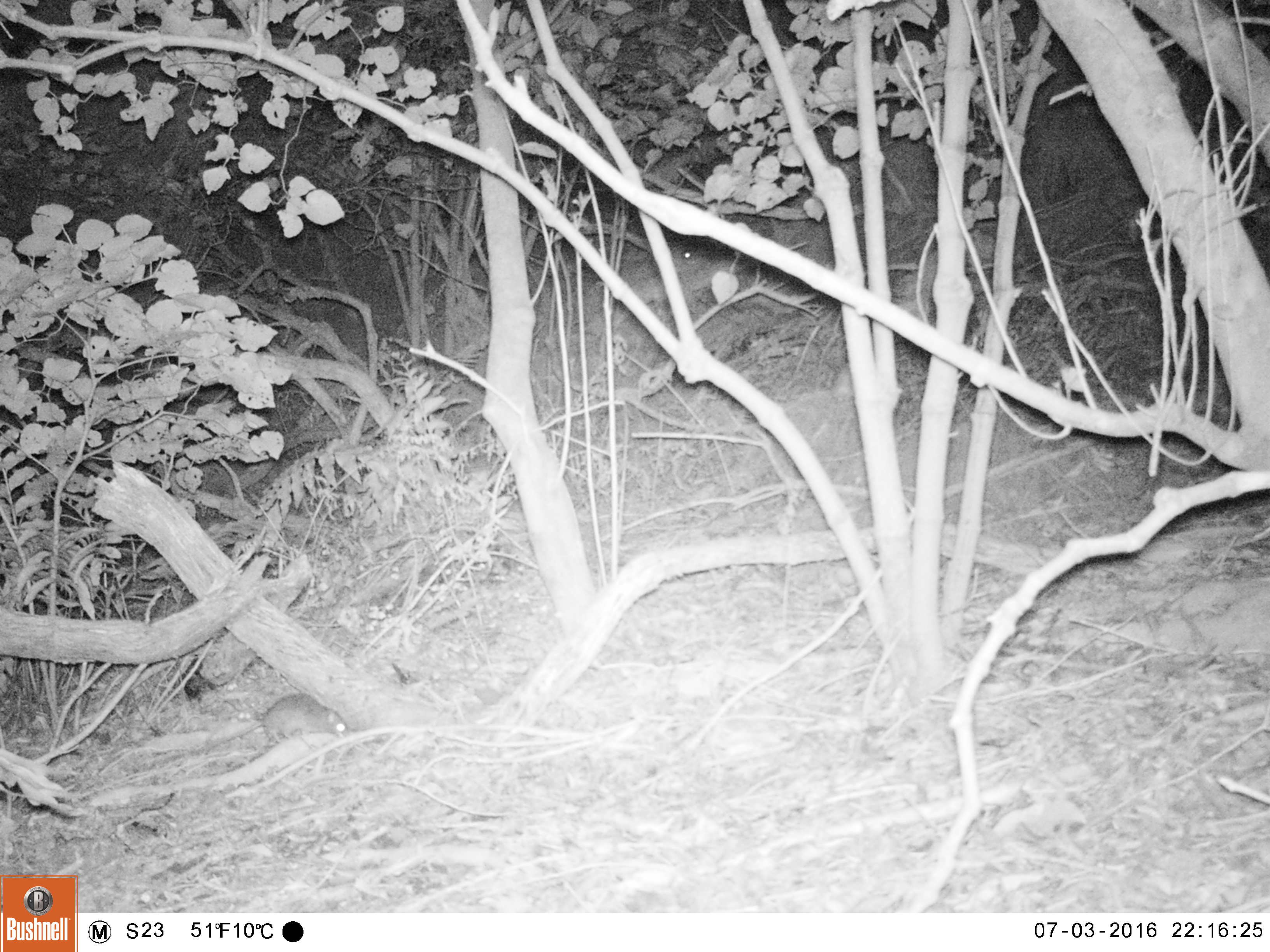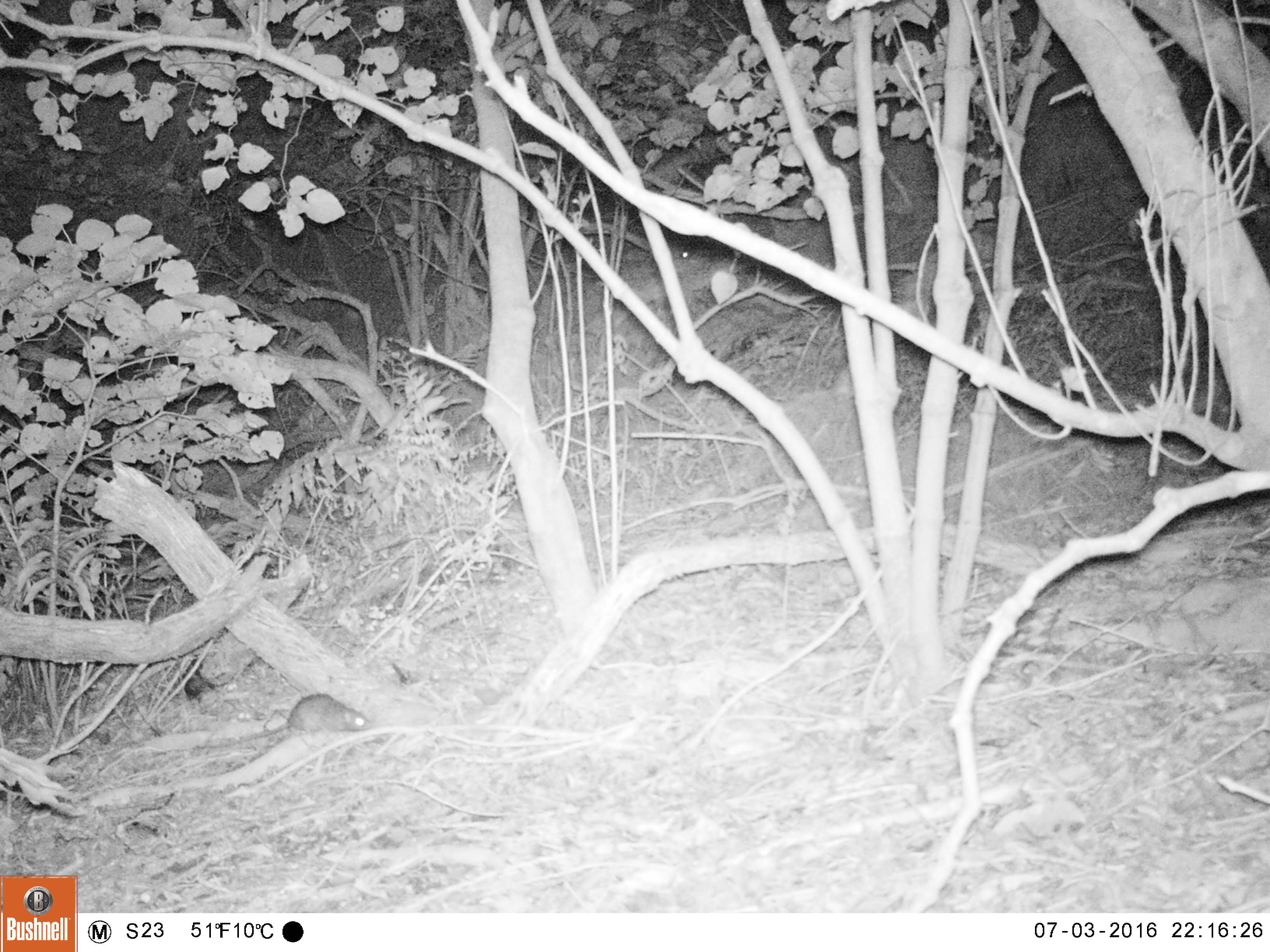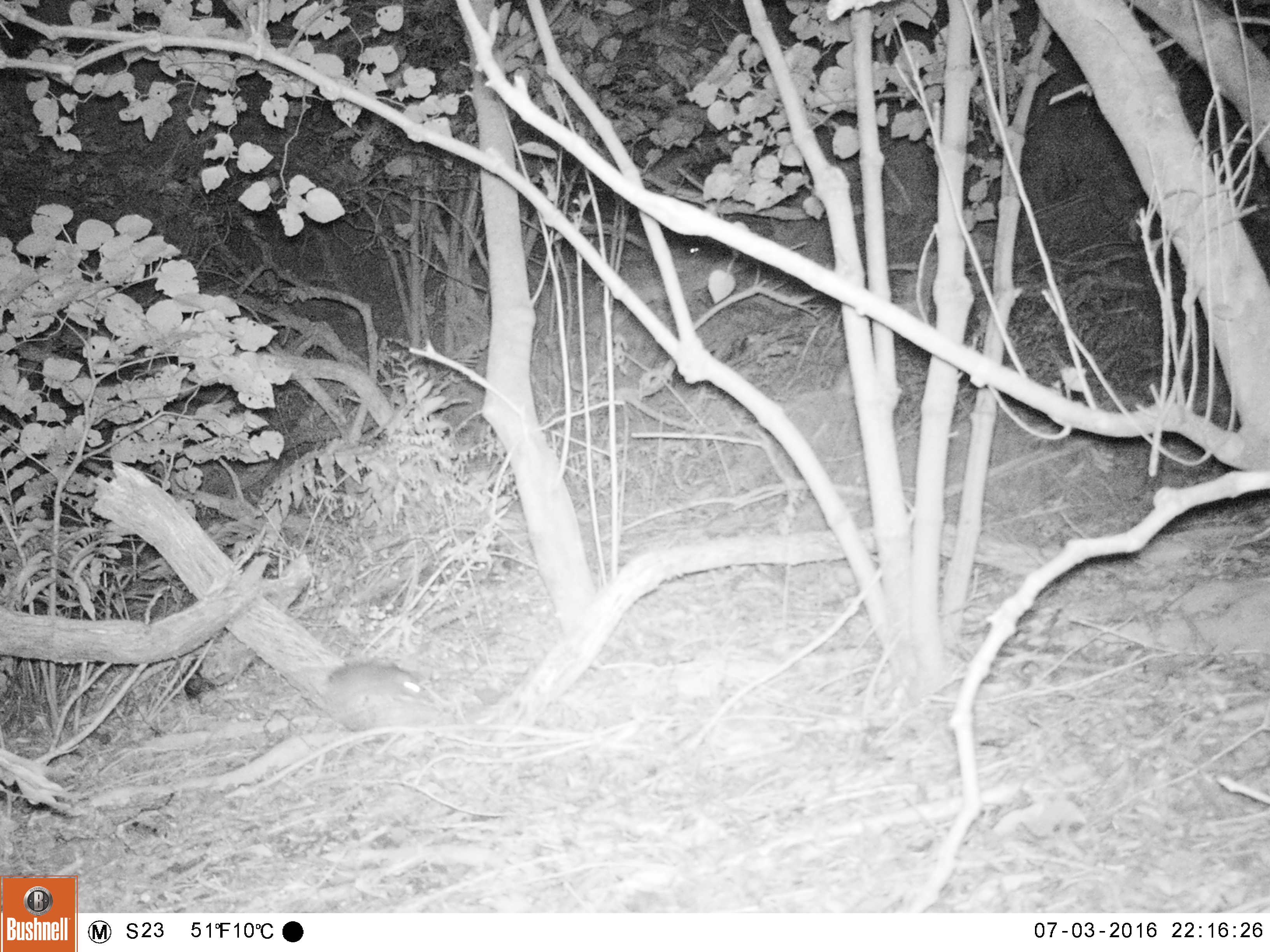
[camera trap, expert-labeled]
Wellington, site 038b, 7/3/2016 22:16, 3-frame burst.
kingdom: Animalia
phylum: Chordata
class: Mammalia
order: Rodentia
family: Muridae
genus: Rattus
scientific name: Rattus rattus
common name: ship rat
Ship rat (Rattus rattus).